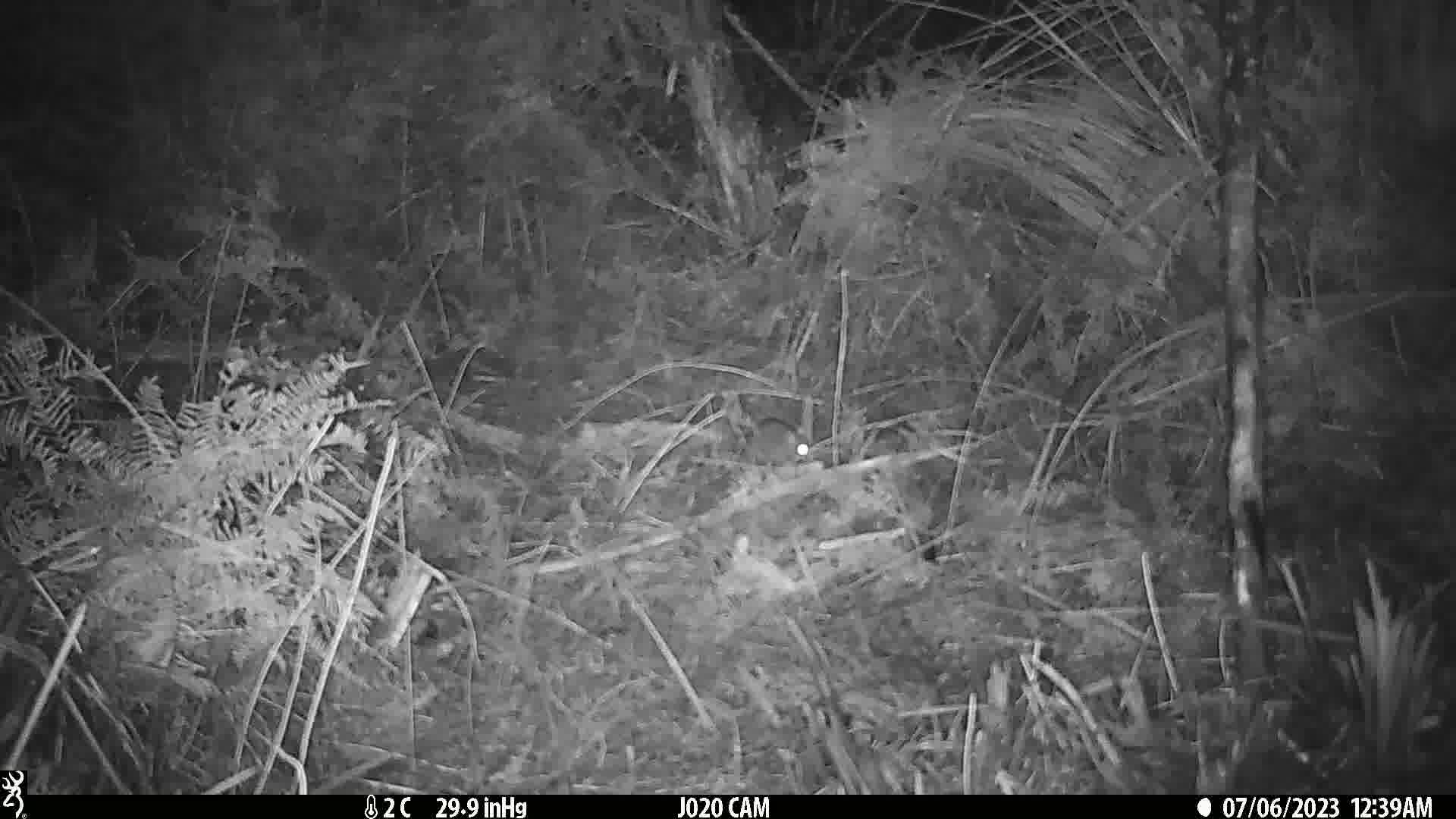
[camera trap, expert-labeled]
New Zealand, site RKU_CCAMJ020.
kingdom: Animalia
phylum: Chordata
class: Mammalia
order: Rodentia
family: Muridae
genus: Rattus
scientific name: Rattus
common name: rat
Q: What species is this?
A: Rat (Rattus).